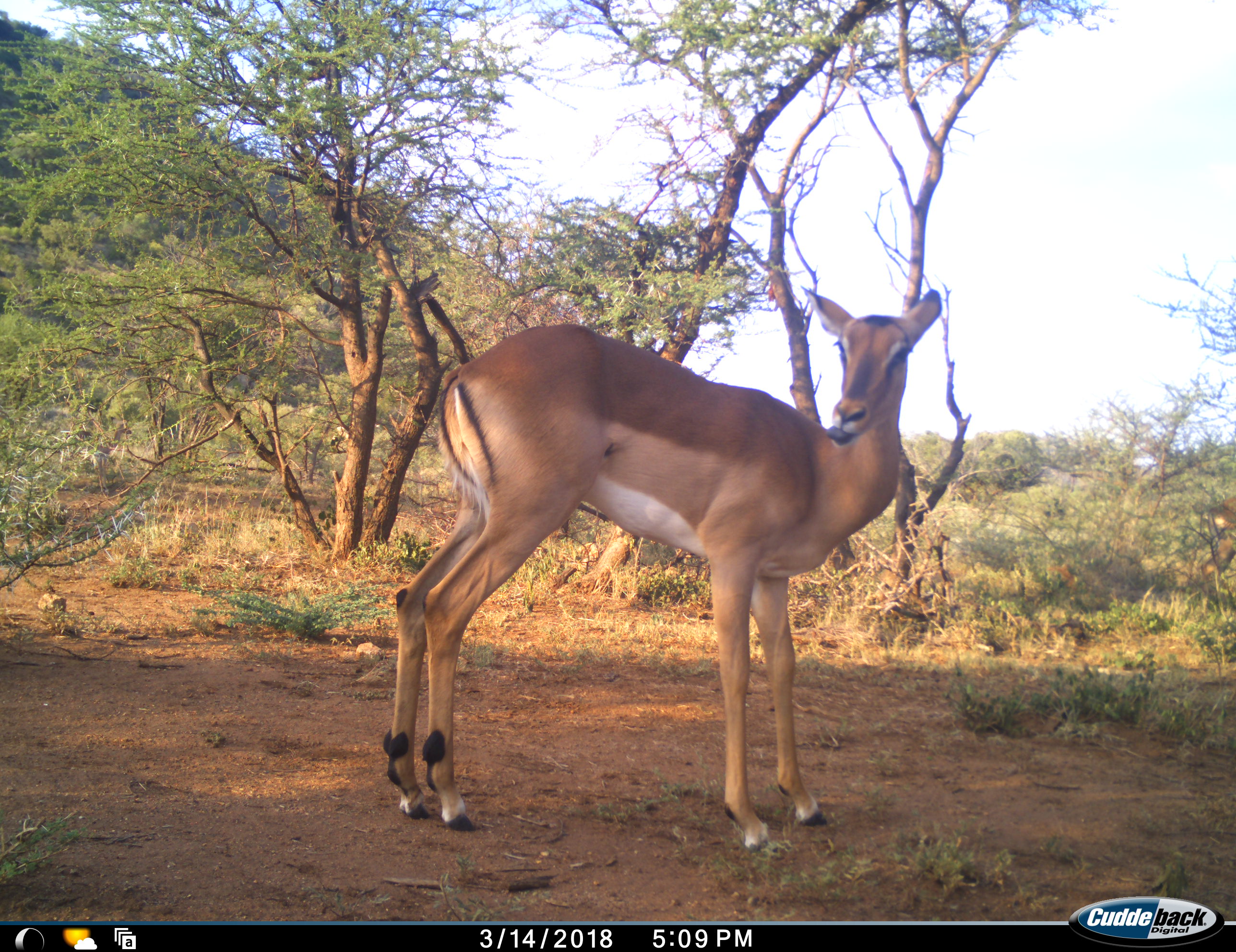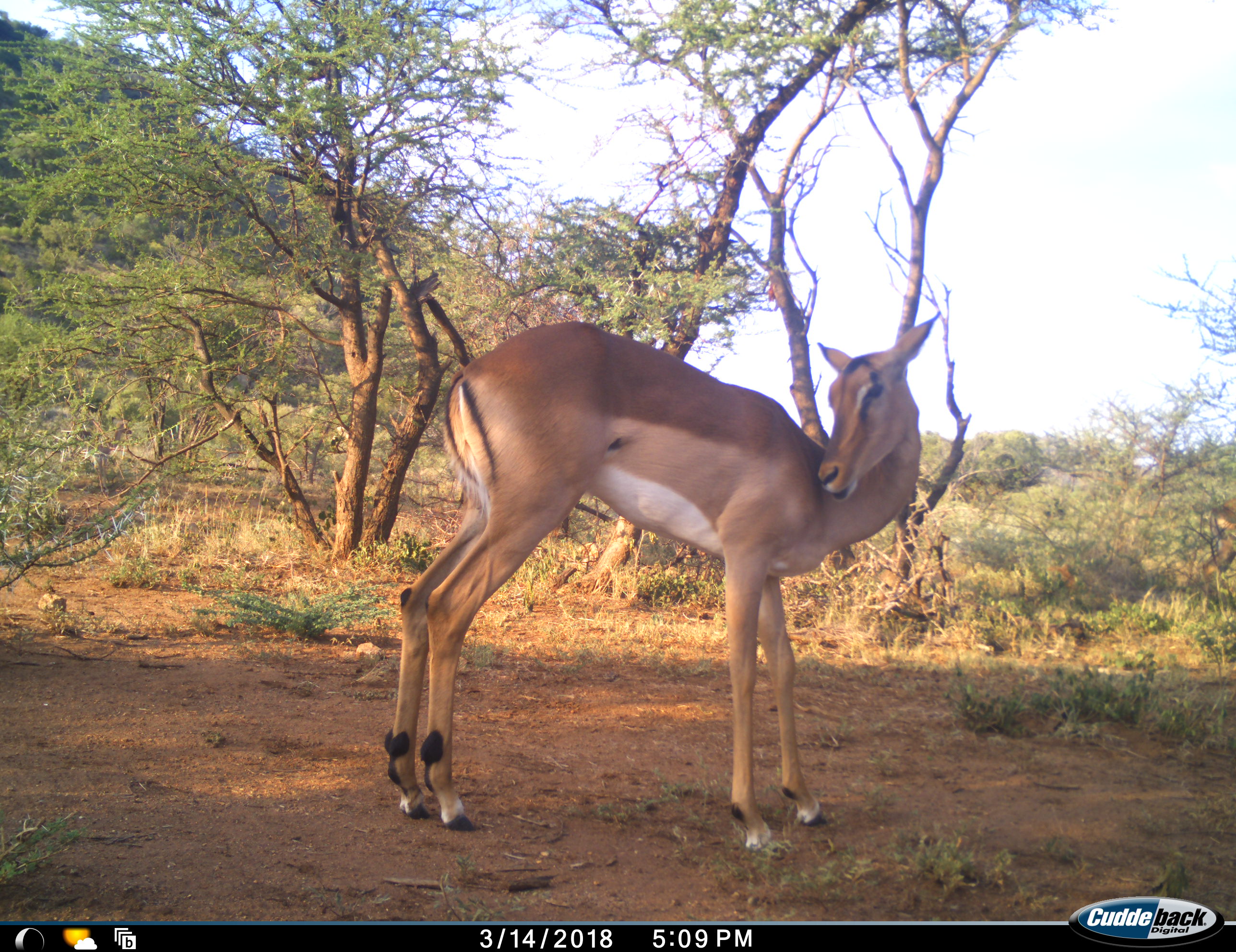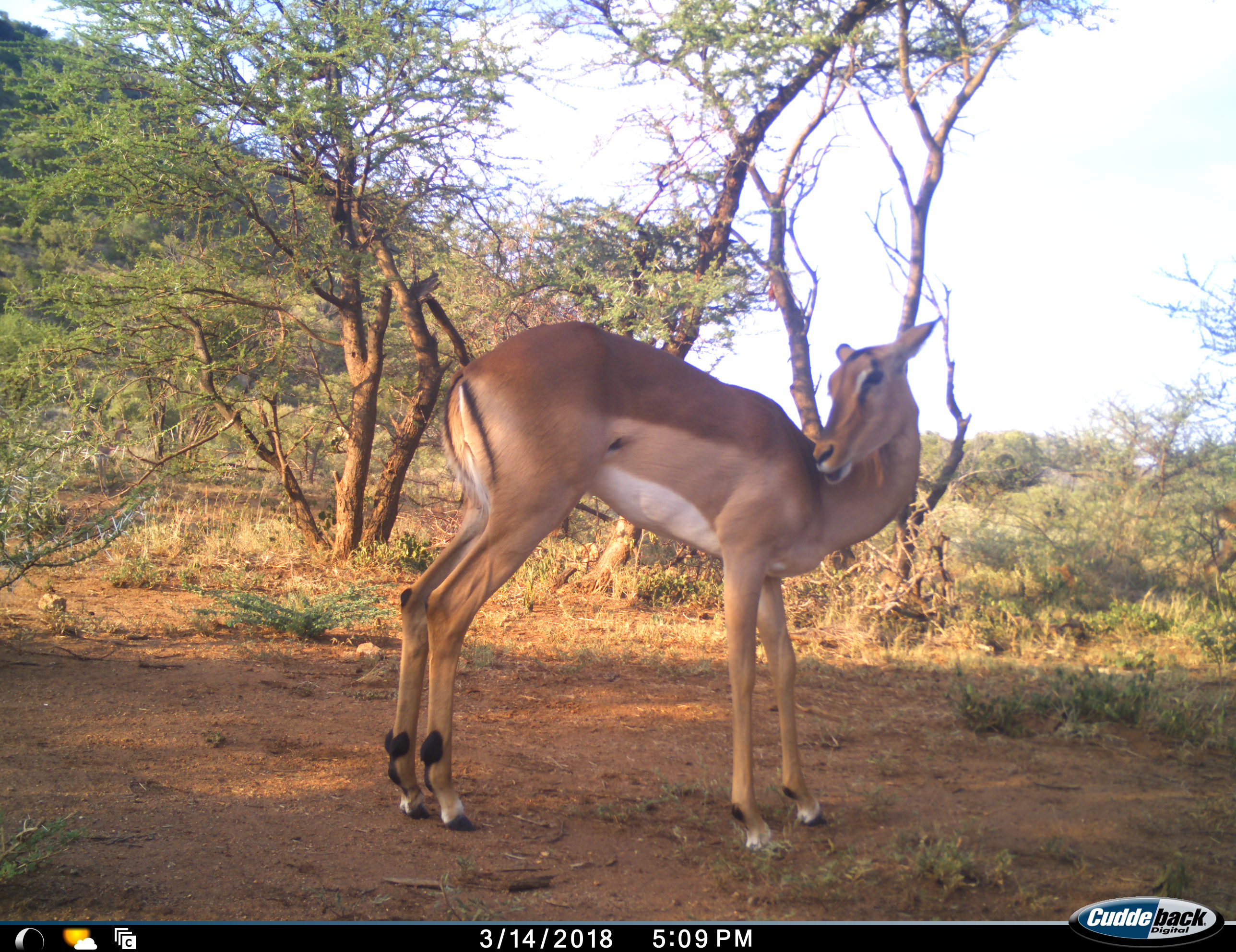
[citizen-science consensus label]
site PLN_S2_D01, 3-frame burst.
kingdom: Animalia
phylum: Chordata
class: Mammalia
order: Artiodactyla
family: Bovidae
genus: Aepyceros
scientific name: Aepyceros melampus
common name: impala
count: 1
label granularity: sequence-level